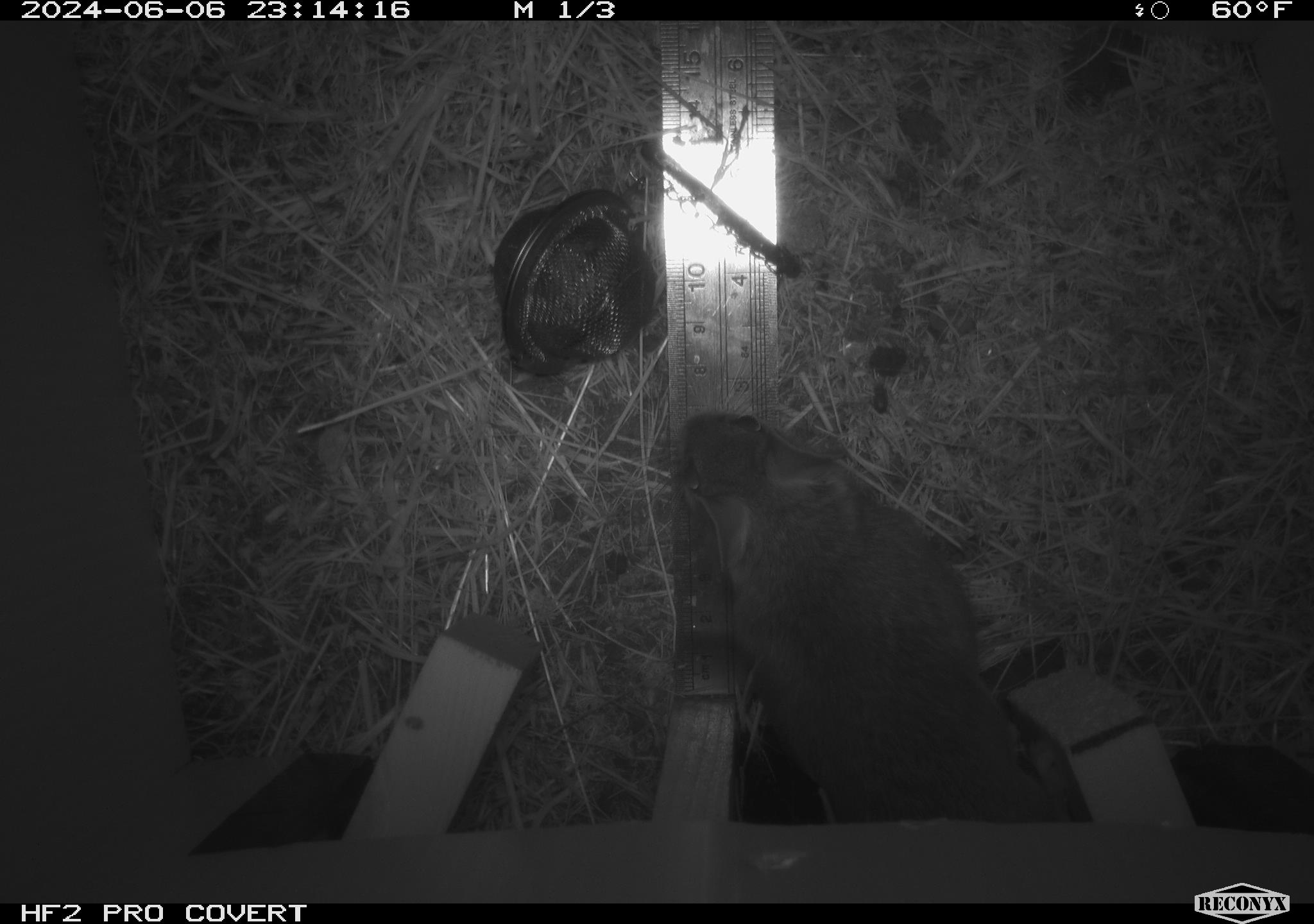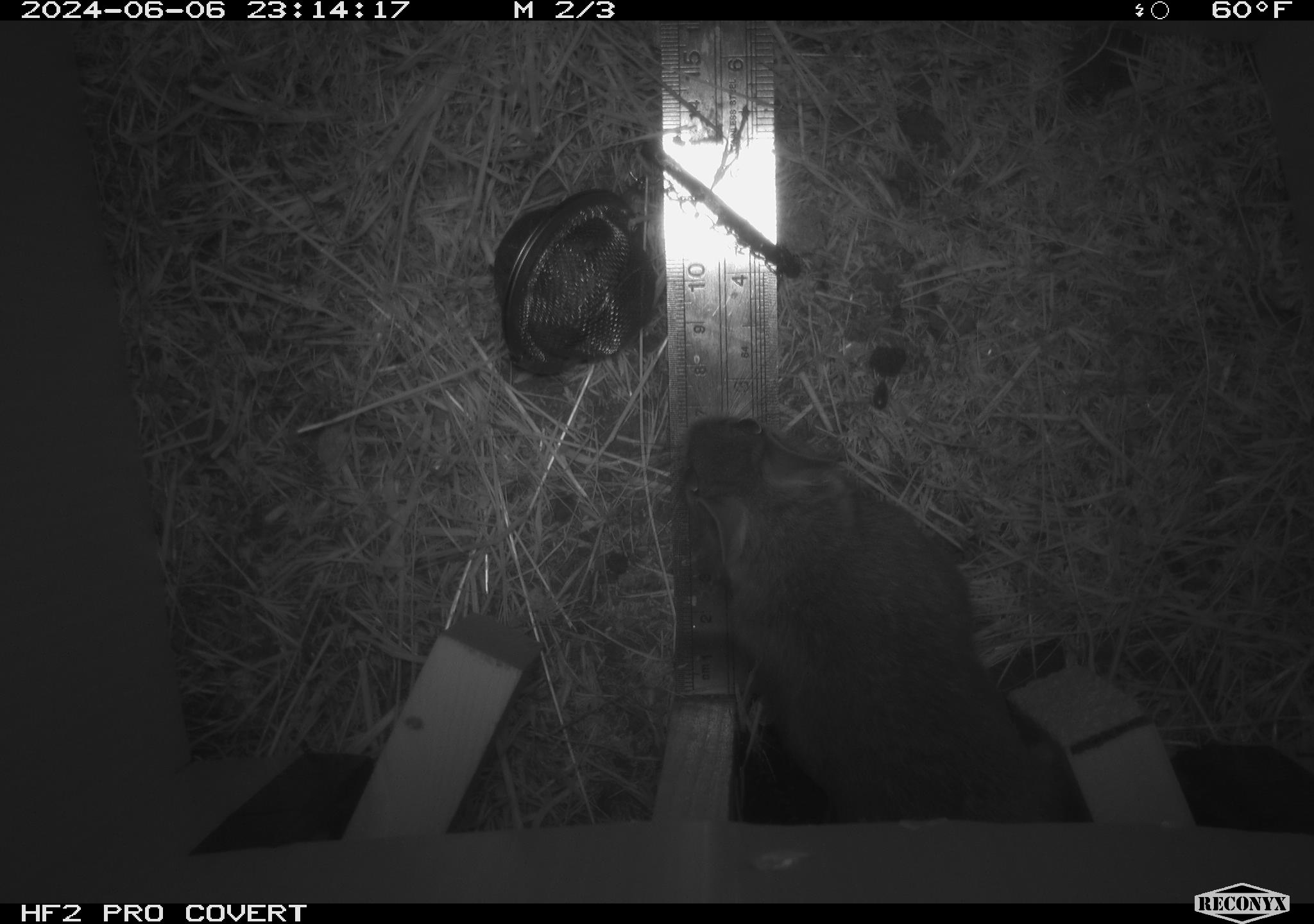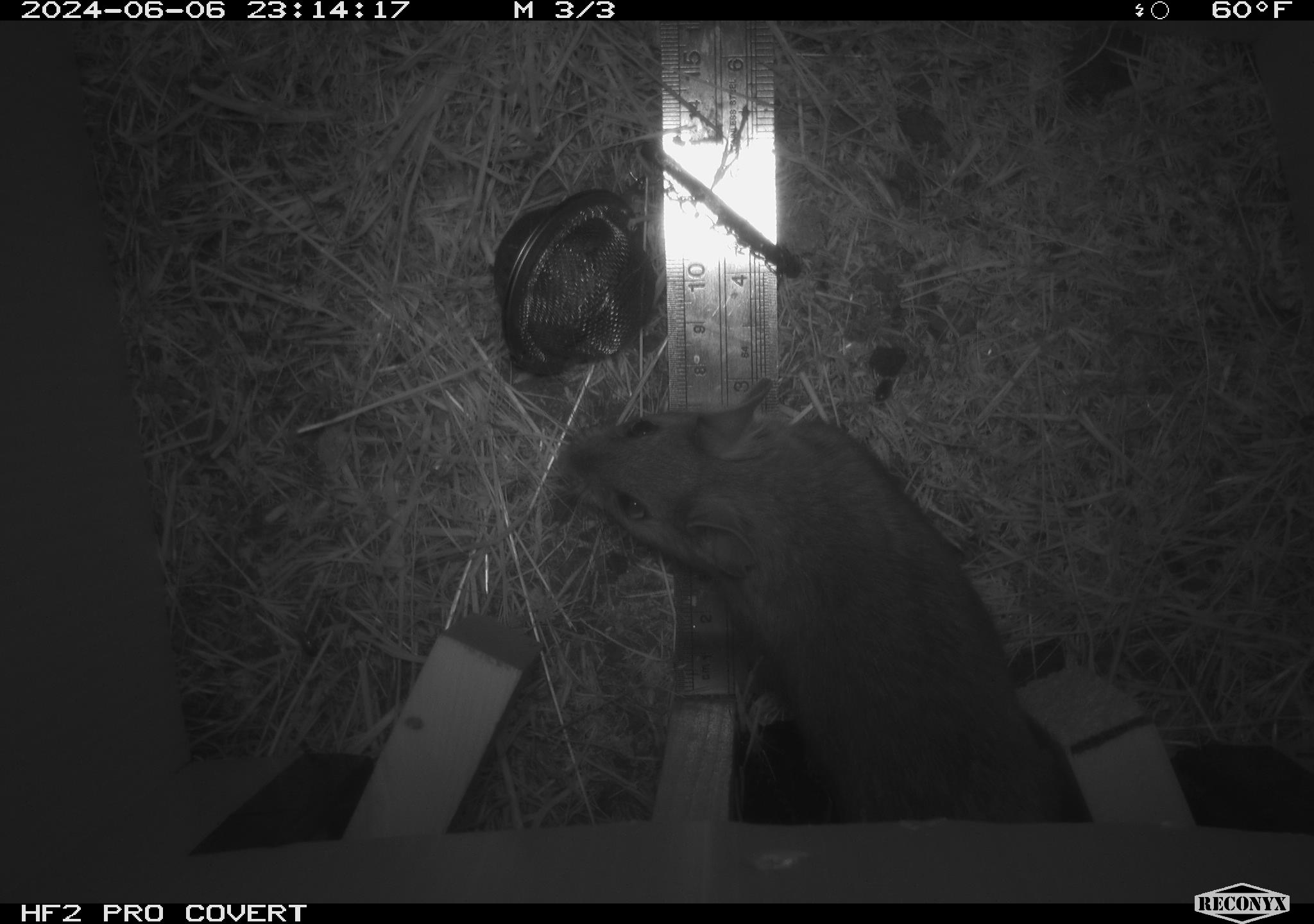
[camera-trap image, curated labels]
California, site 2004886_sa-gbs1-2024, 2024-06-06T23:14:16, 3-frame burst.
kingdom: Animalia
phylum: Chordata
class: Mammalia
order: Rodentia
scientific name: Rodentia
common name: woodrat or rat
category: woodrat or rat species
Woodrat or rat species (woodrat or rat) (Rodentia).